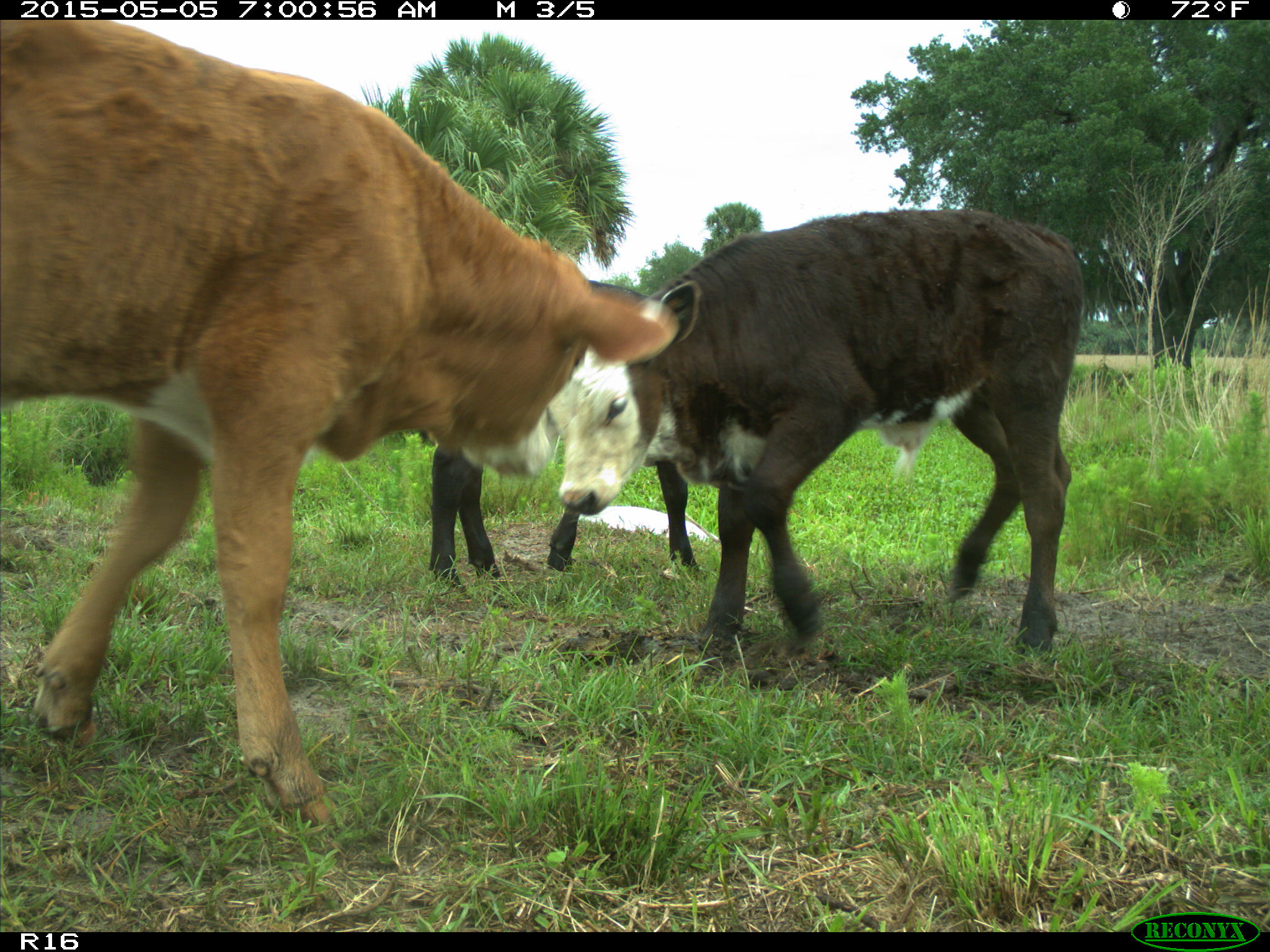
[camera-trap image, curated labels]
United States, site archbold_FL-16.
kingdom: Animalia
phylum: Chordata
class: Mammalia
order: Artiodactyla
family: Bovidae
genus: Bos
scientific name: Bos taurus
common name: domestic cow